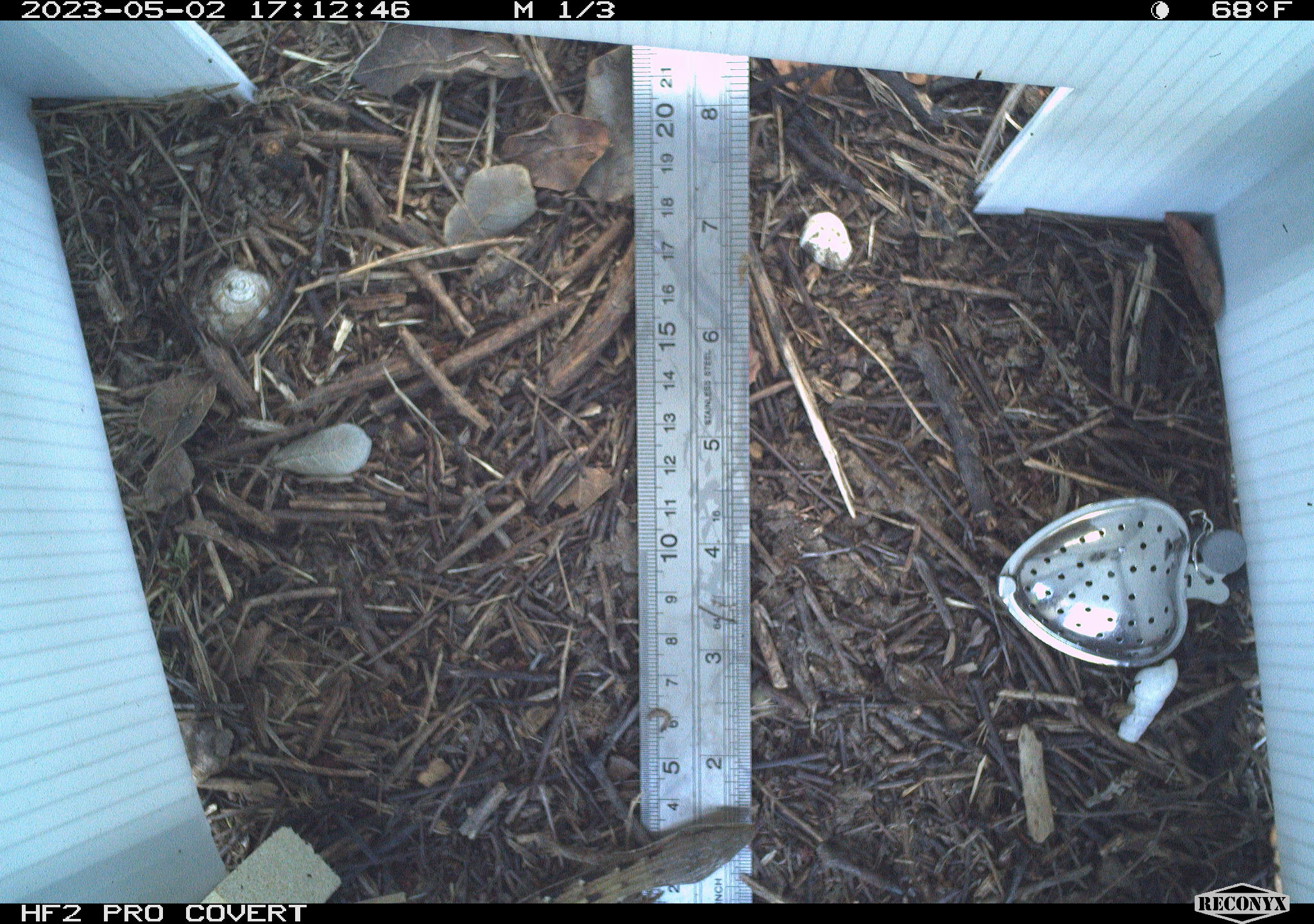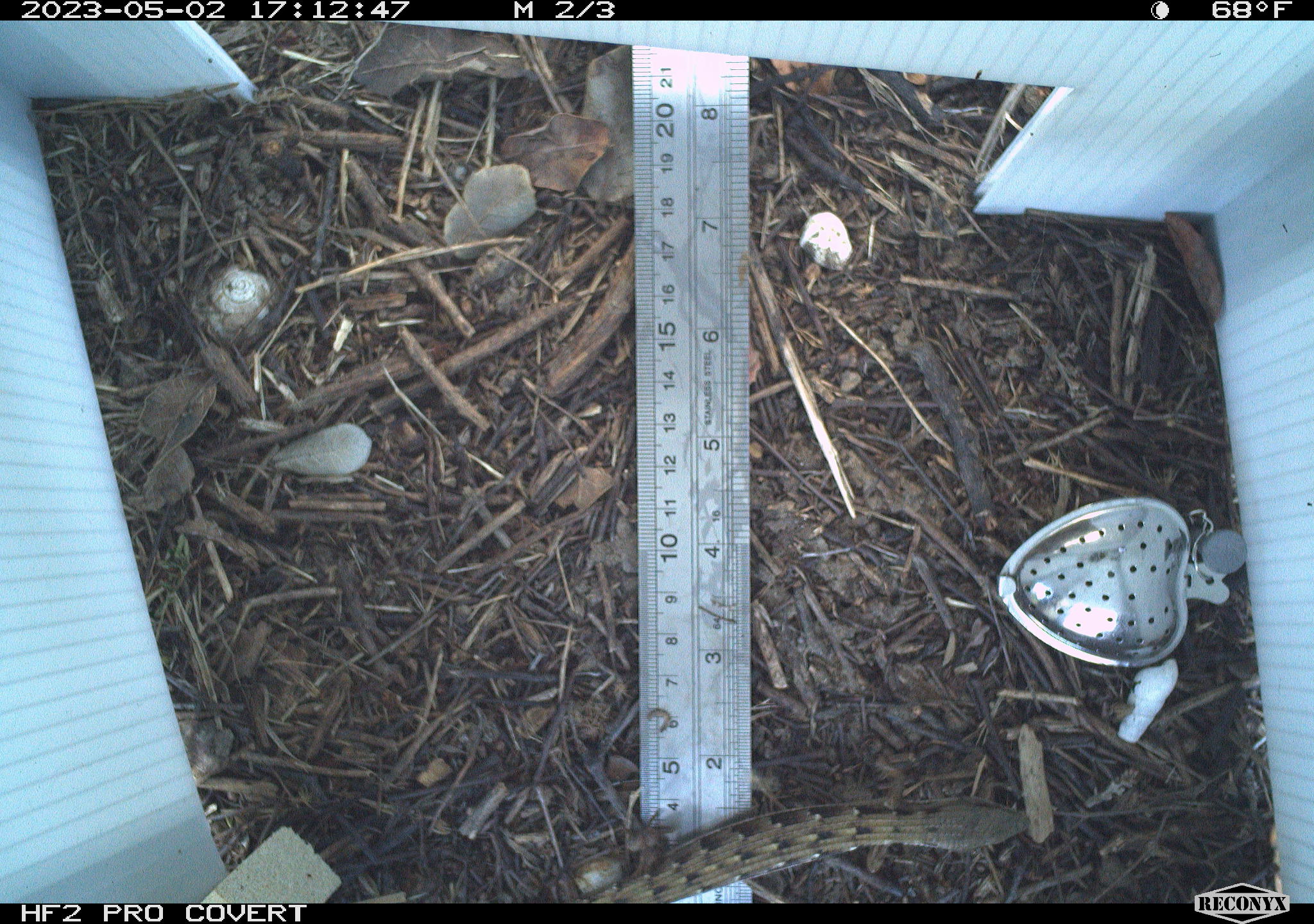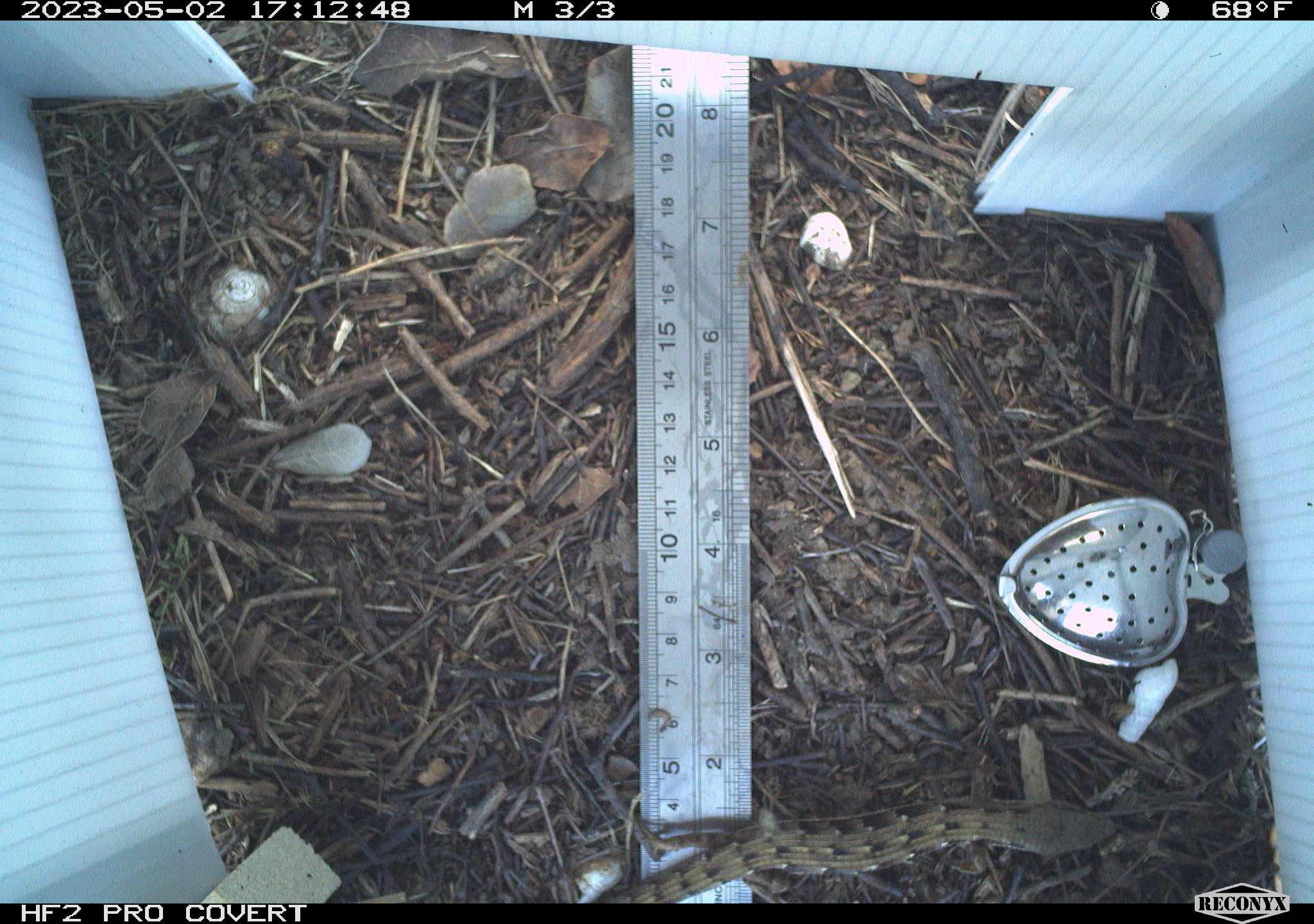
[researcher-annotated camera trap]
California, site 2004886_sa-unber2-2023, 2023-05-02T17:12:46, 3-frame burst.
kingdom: Animalia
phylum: Chordata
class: Reptilia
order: Squamata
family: Anguidae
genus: Elgaria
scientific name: Elgaria multicarinata webbii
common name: san diego alligator lizard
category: woodland alligator lizard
Woodland alligator lizard (san diego alligator lizard) (Elgaria multicarinata webbii).